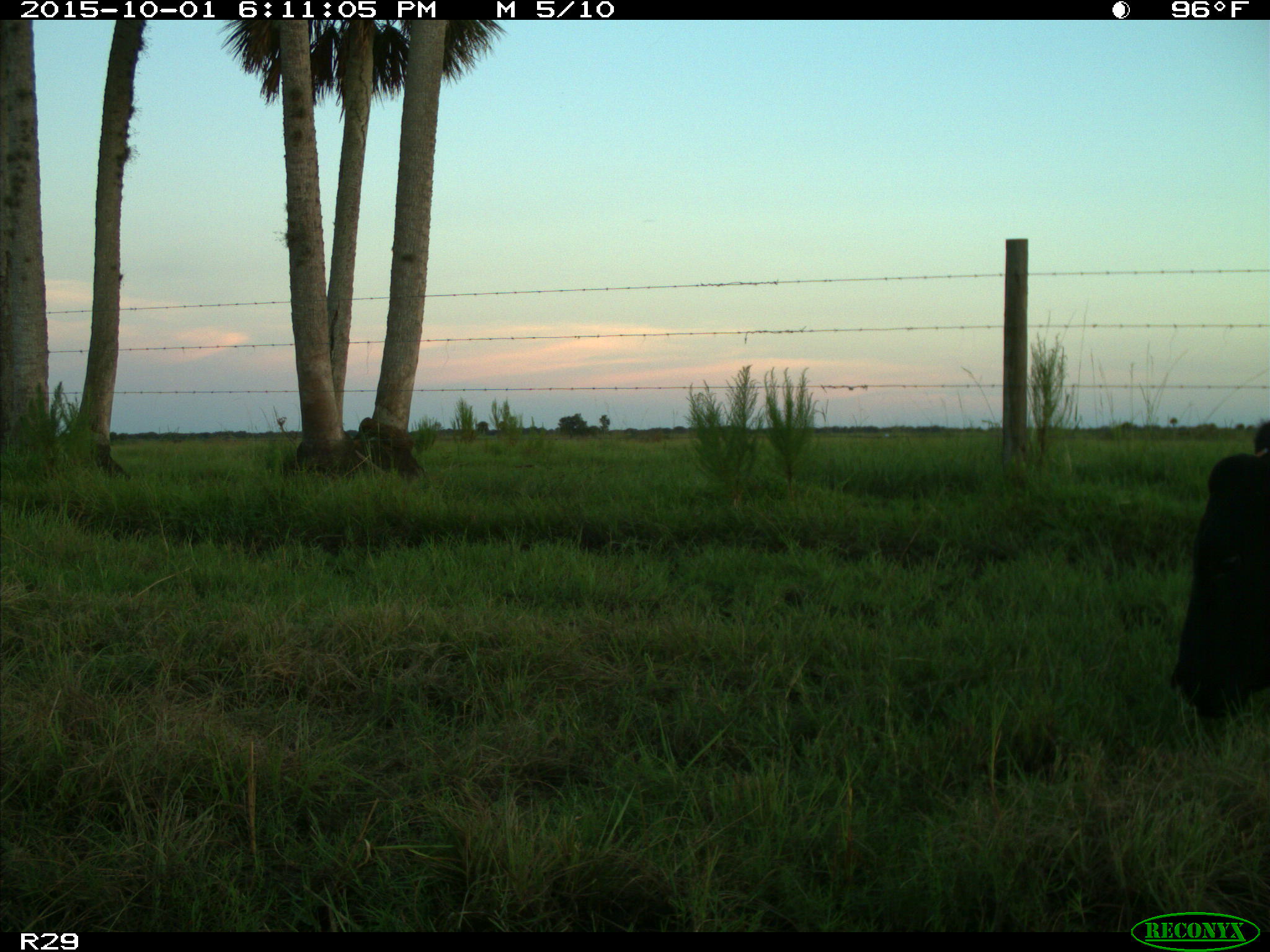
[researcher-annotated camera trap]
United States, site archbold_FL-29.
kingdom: Animalia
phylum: Chordata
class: Mammalia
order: Artiodactyla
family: Bovidae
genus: Bos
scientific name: Bos taurus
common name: domestic cow